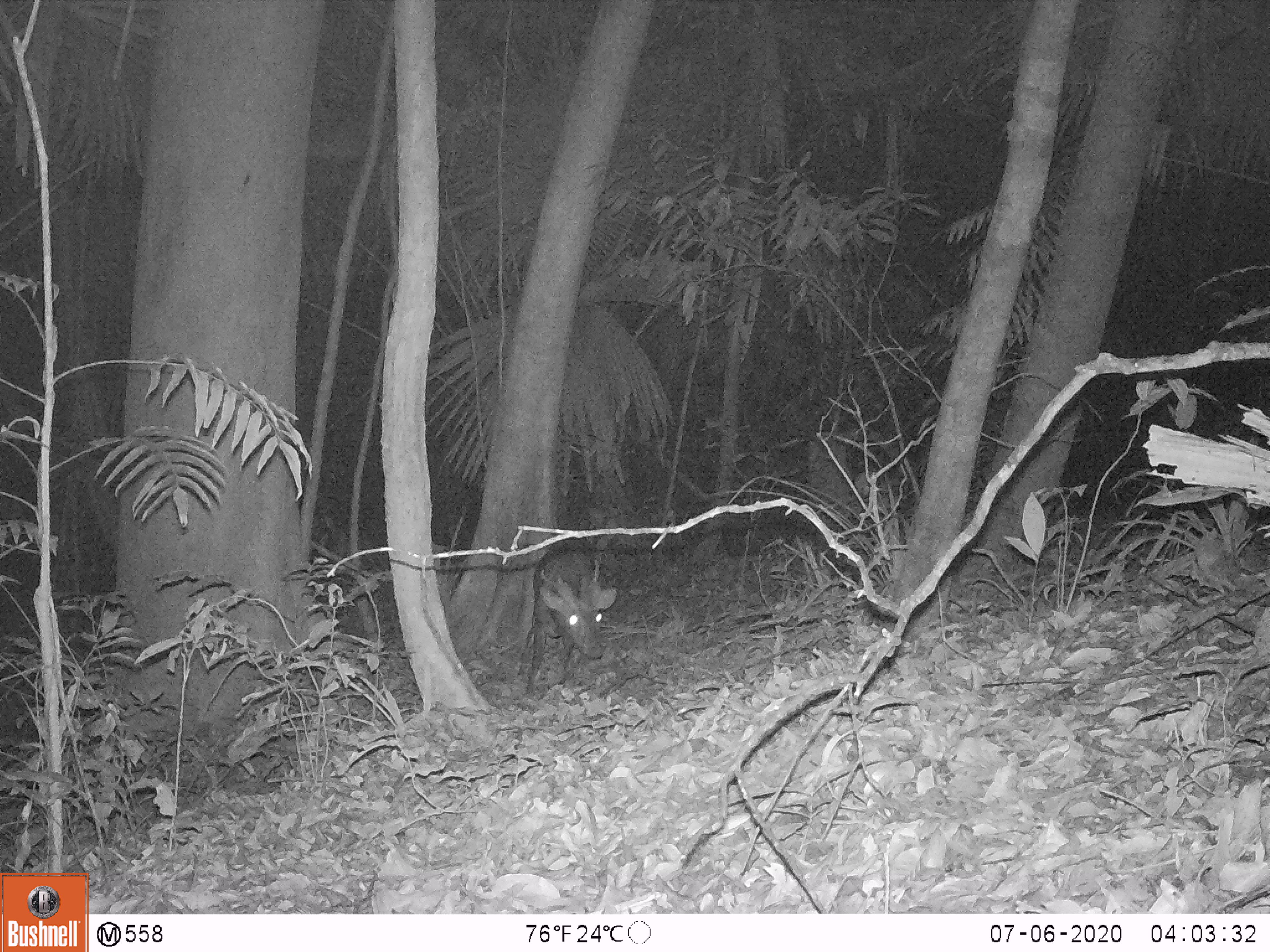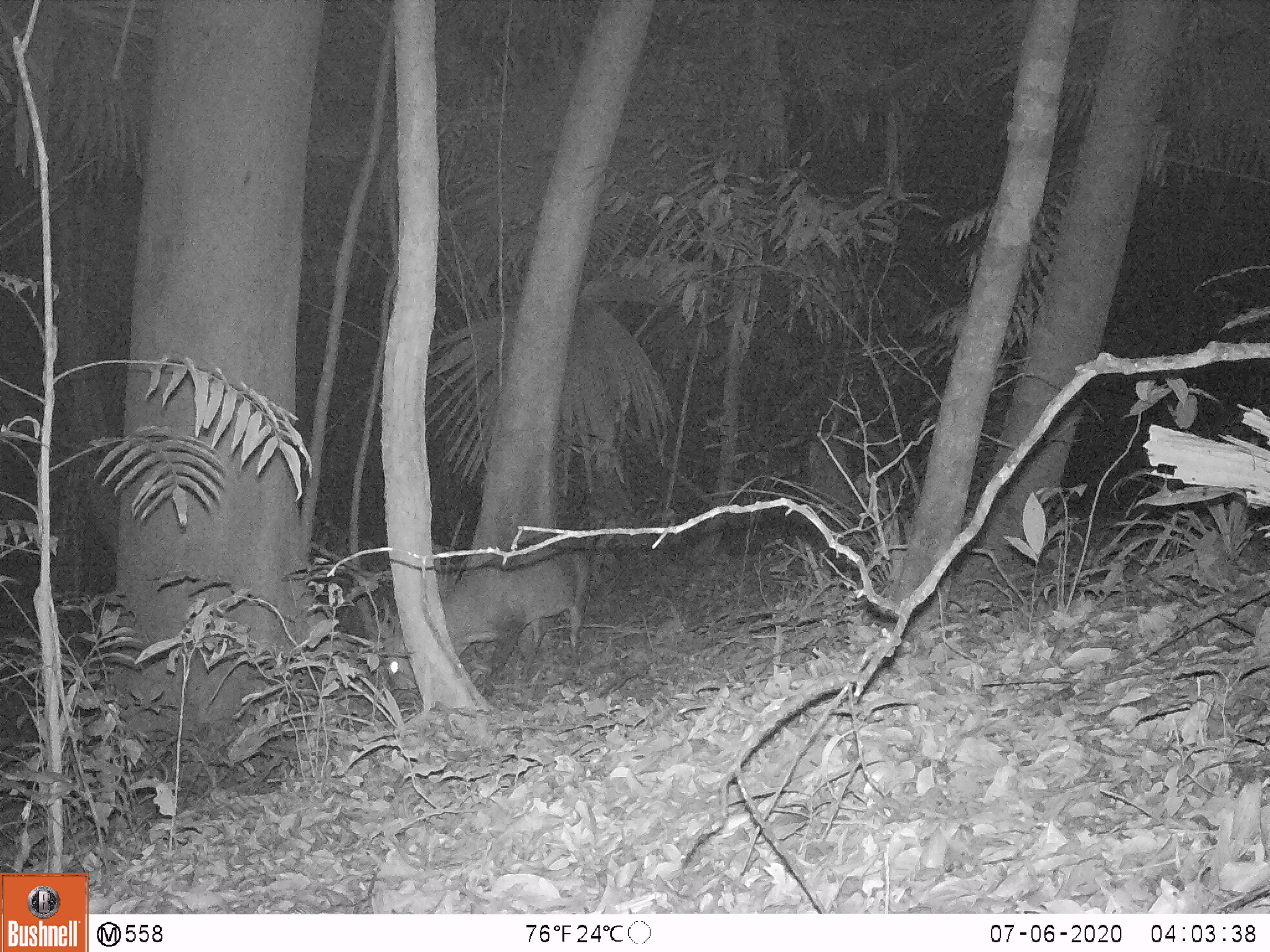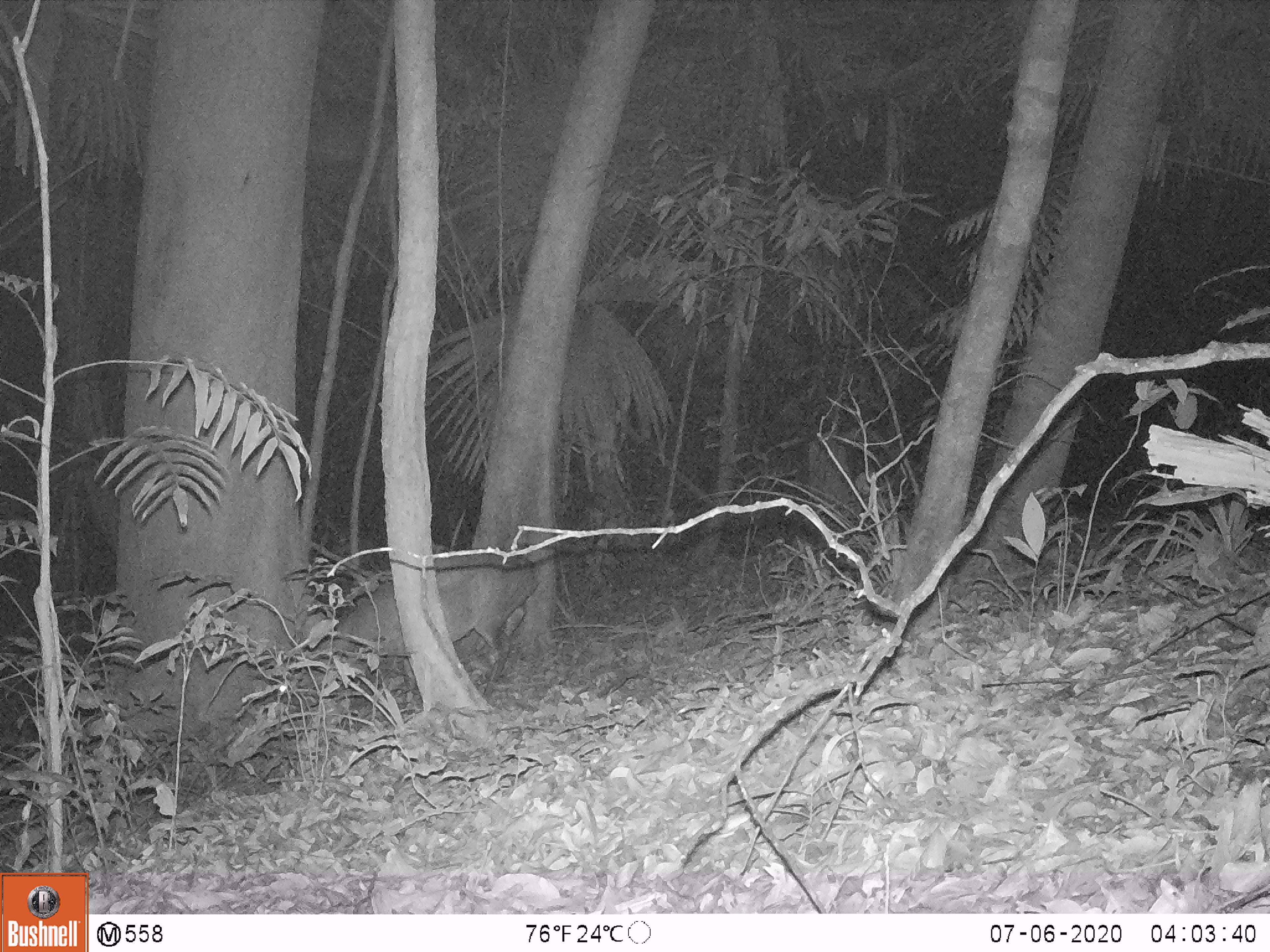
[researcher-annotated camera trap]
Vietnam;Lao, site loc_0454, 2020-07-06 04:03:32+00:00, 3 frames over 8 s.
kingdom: Animalia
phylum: Chordata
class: Mammalia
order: Artiodactyla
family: Cervidae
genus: Muntiacus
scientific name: Muntiacus vuquangensis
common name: large-antlered muntjac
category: large antlered muntjac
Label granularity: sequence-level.